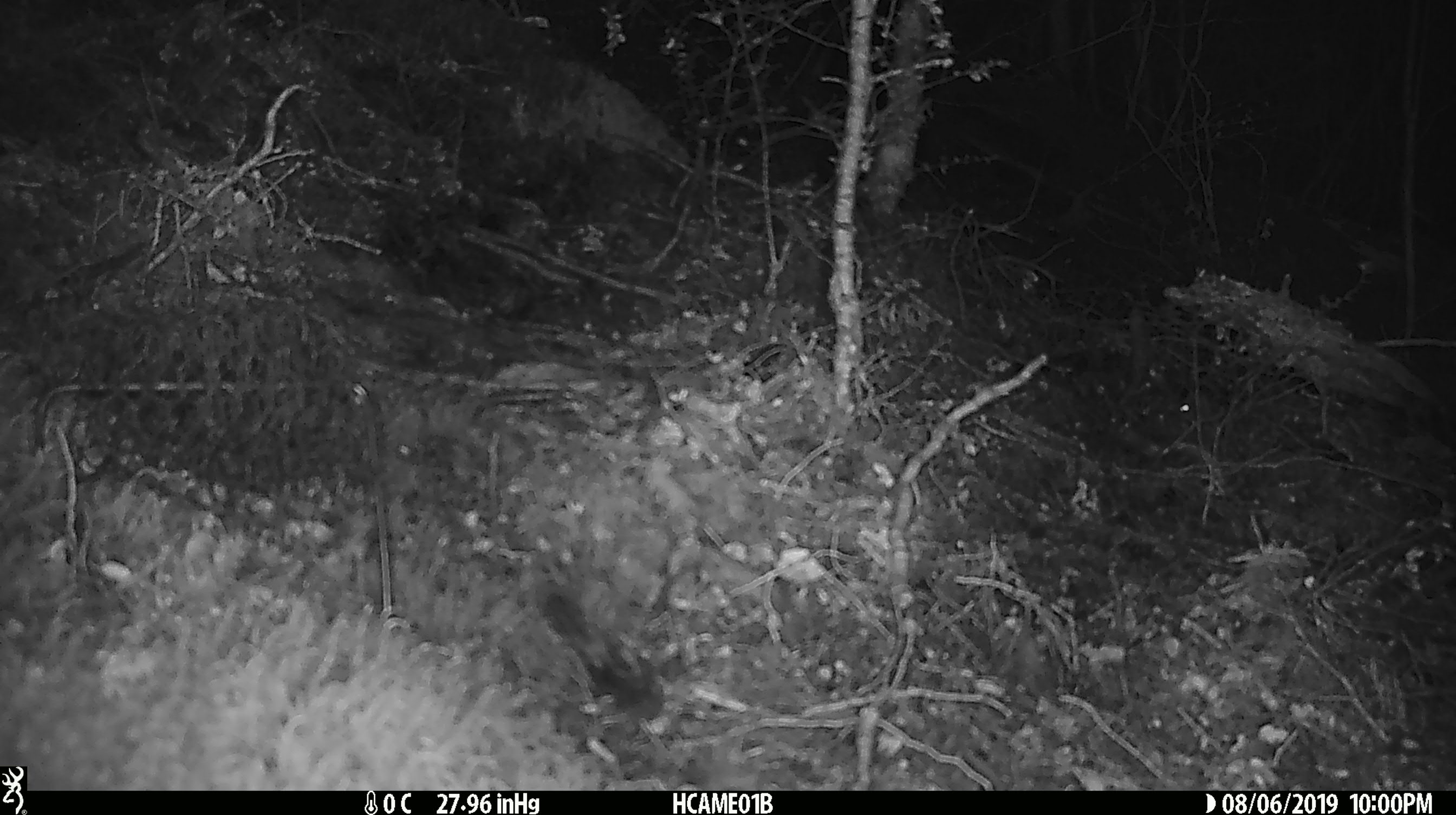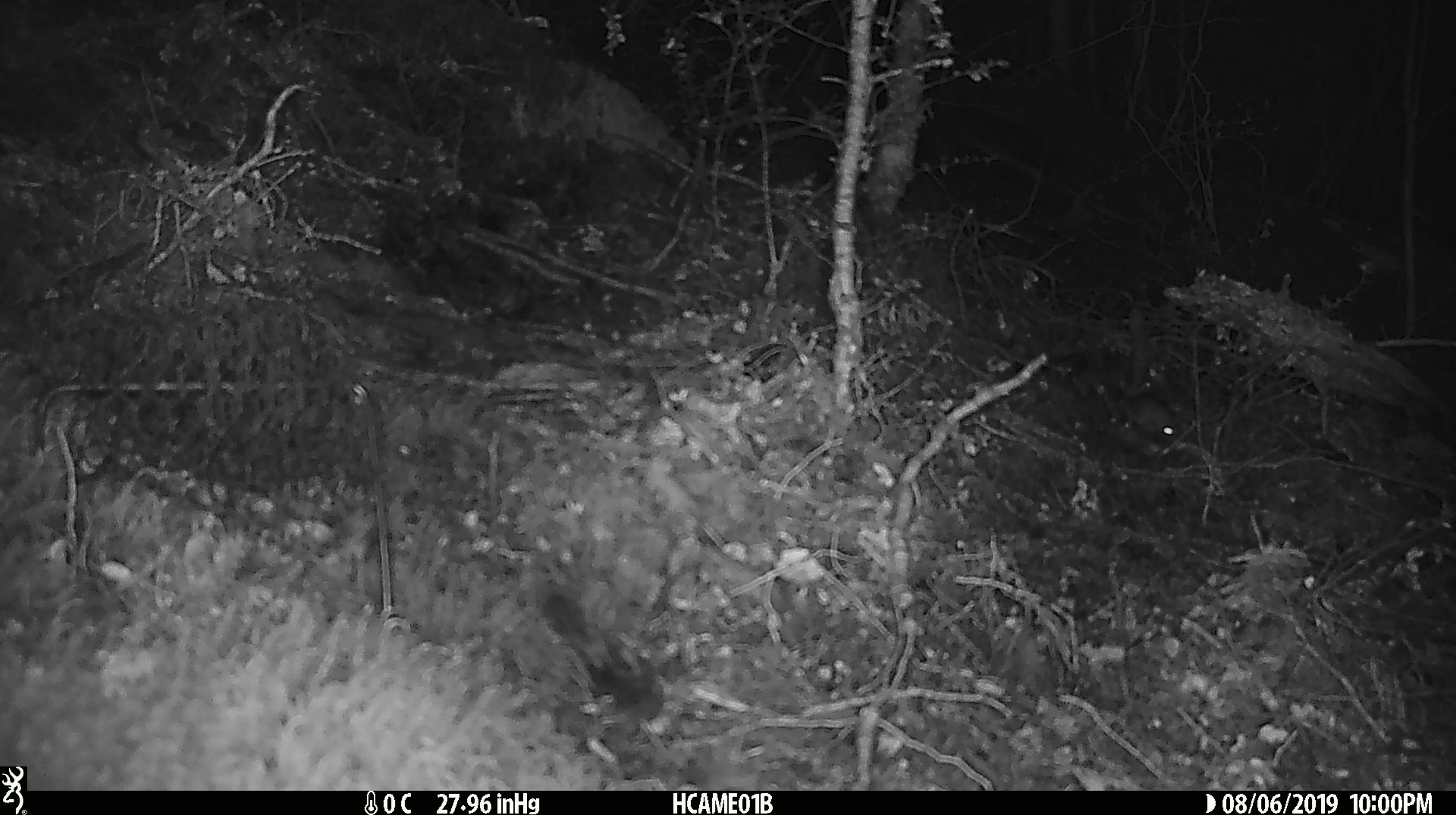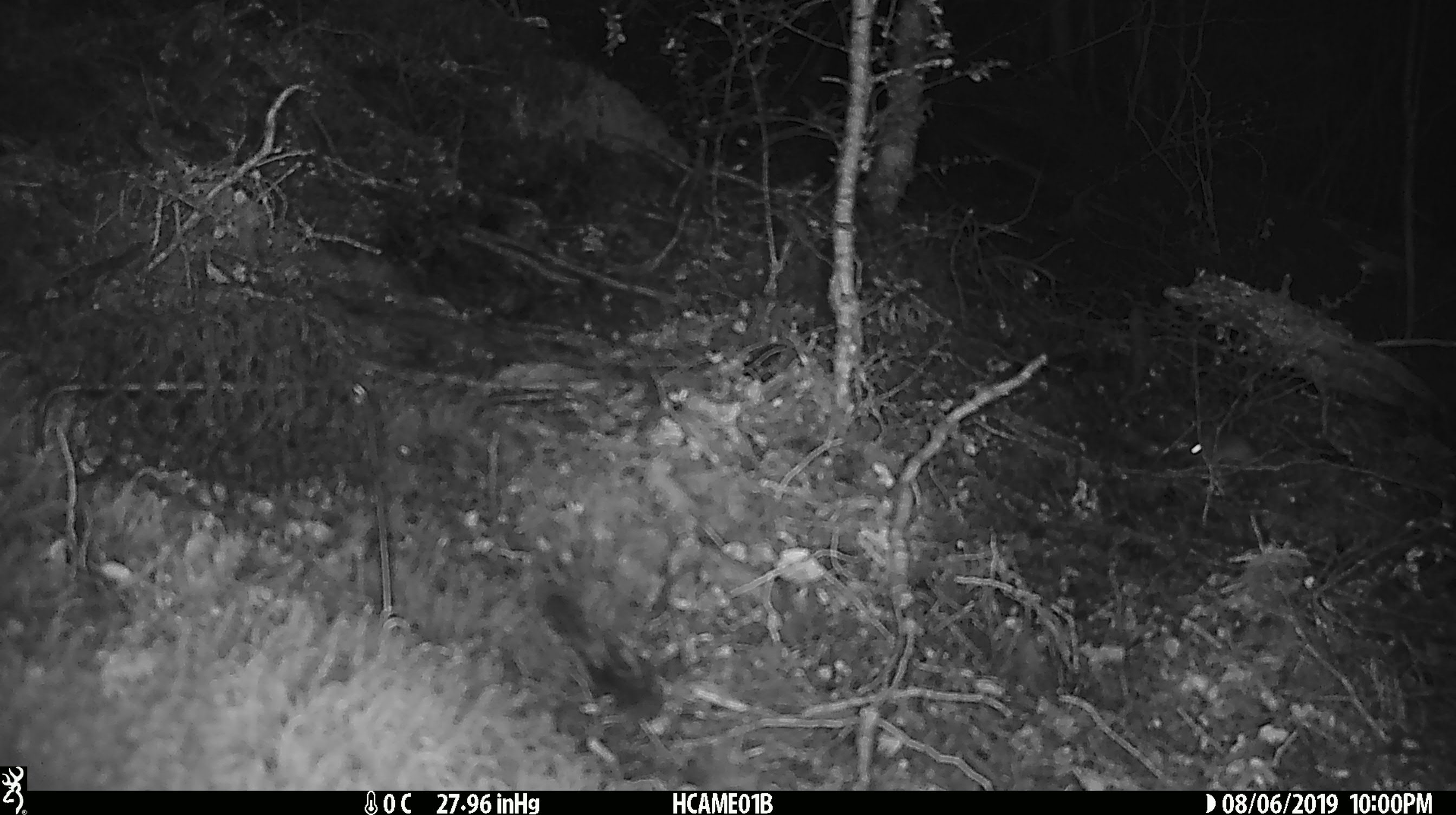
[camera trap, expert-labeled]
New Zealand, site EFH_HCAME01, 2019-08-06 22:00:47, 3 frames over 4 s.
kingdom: Animalia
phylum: Chordata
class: Mammalia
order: Rodentia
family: Muridae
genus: Mus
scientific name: Mus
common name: mouse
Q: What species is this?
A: Mouse (Mus).